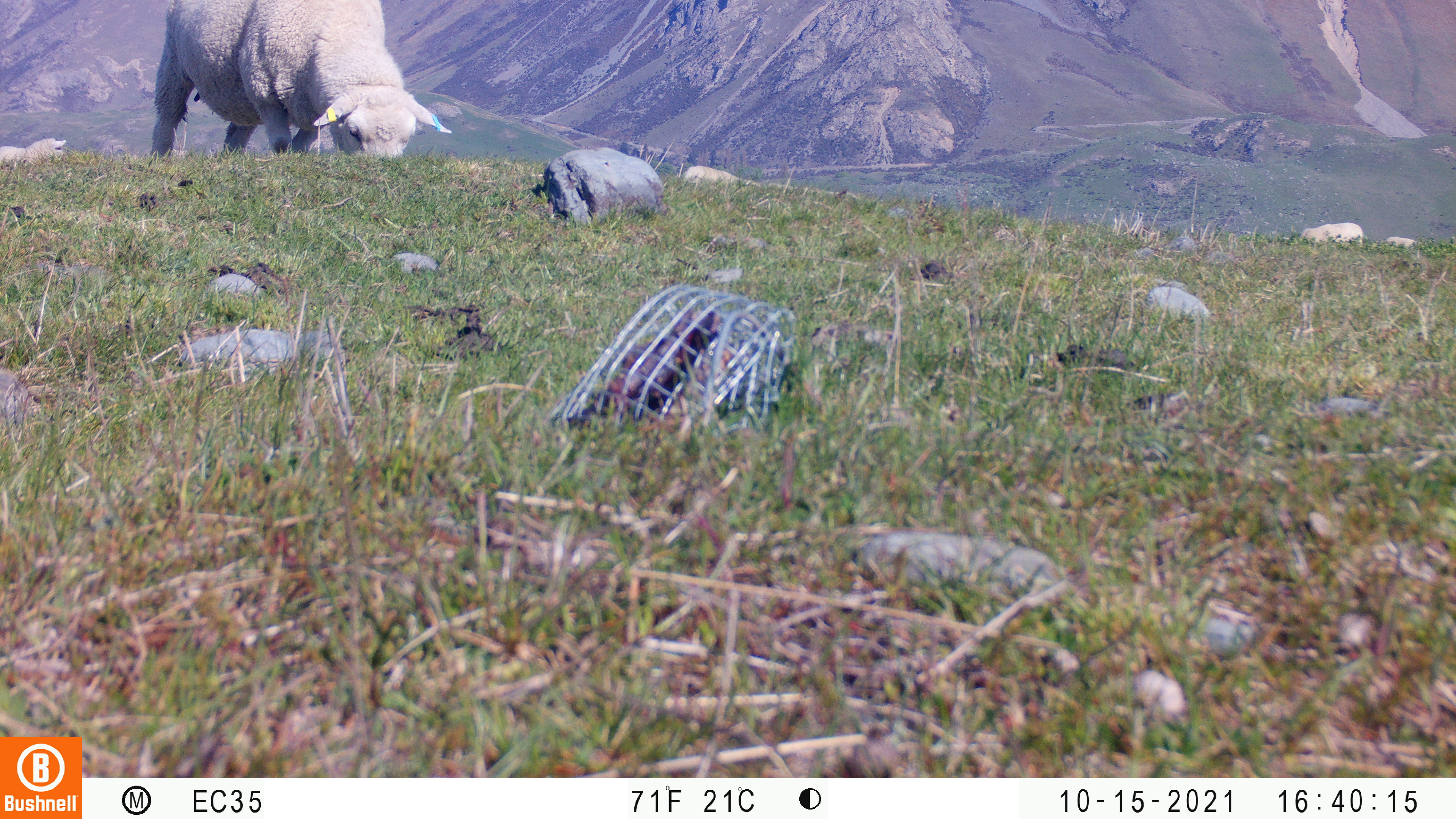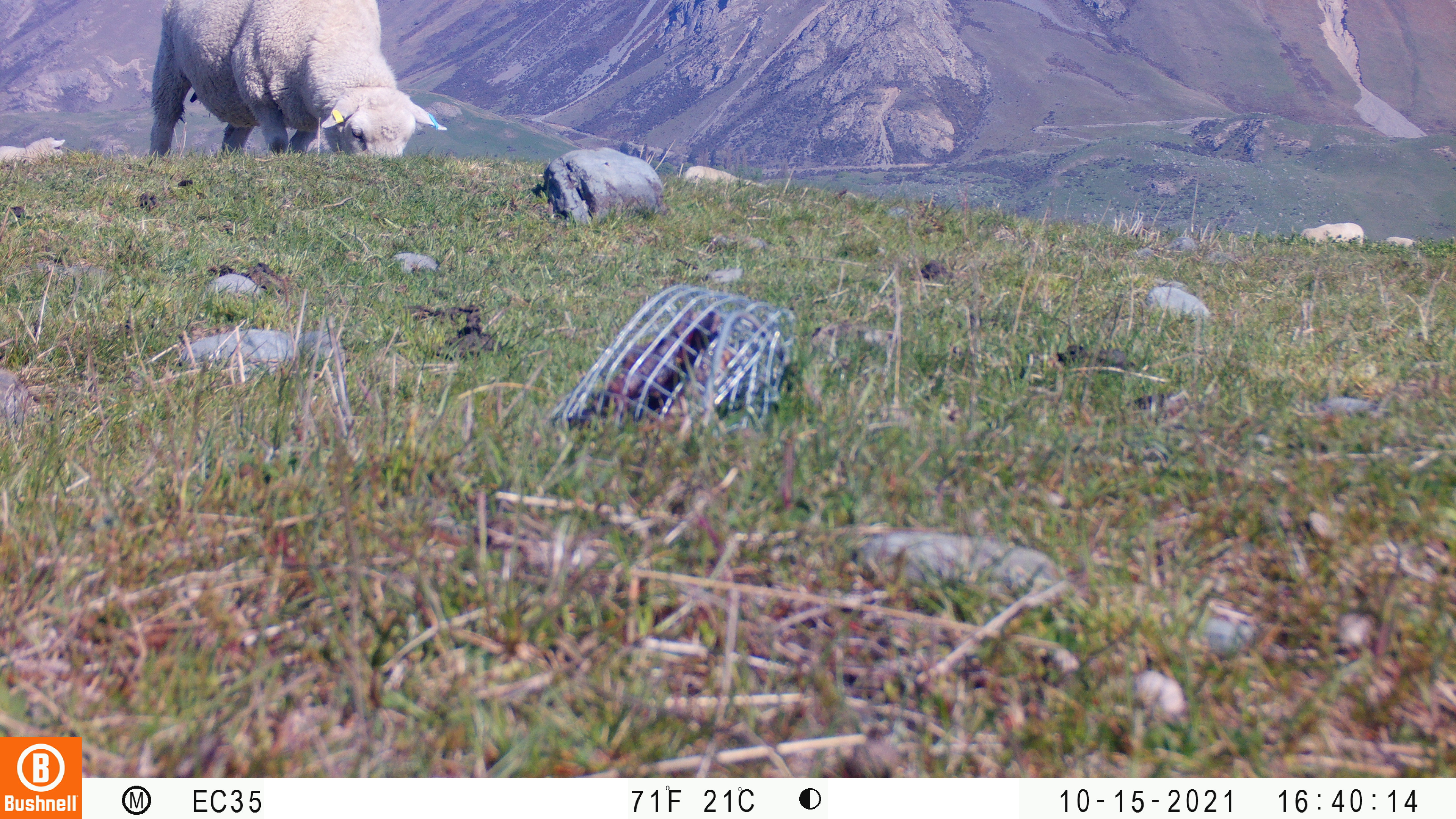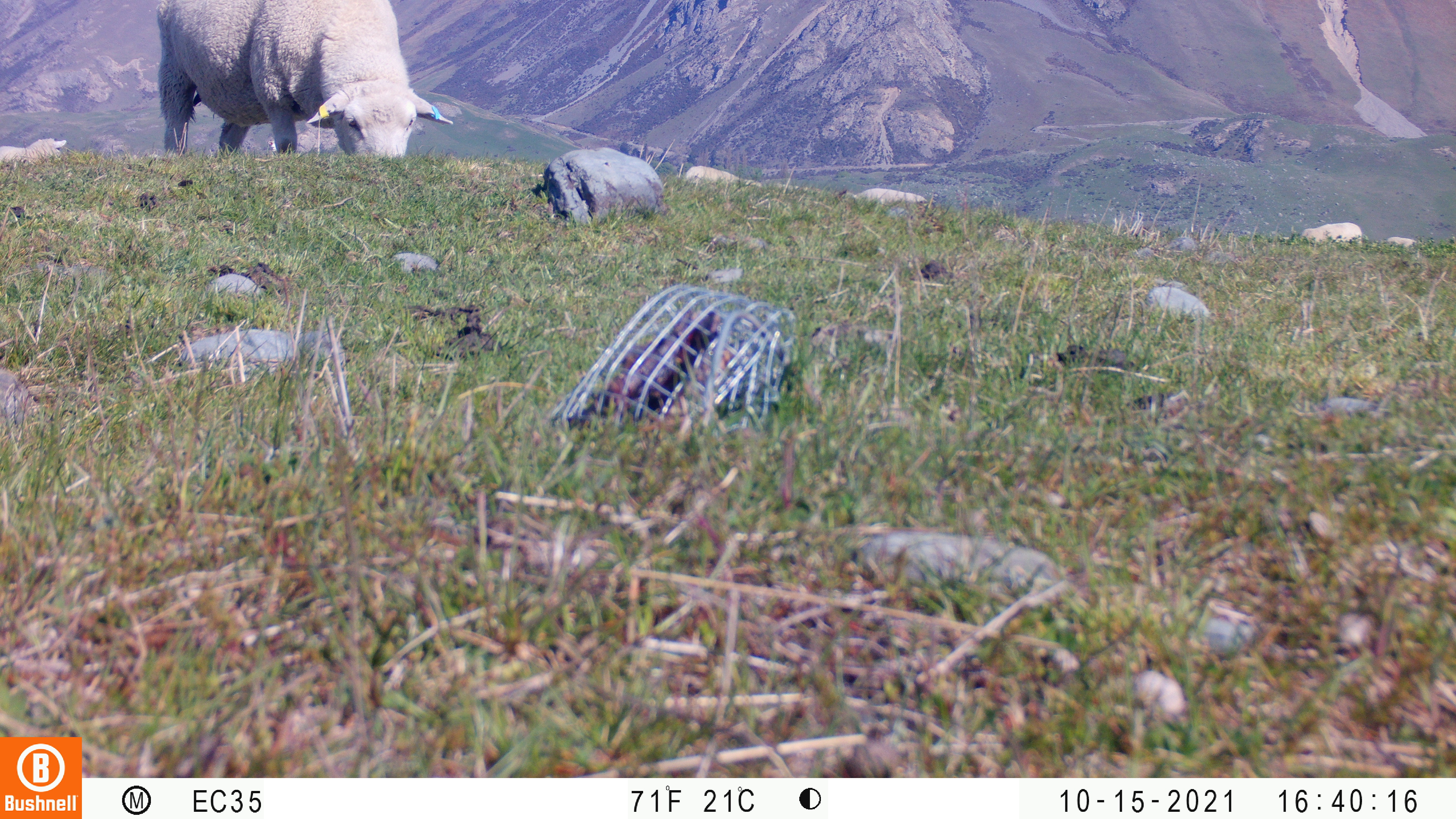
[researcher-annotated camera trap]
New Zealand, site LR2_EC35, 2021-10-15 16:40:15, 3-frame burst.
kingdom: Animalia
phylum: Chordata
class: Mammalia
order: Artiodactyla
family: Bovidae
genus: Bos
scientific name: Bos taurus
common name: domestic cow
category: cow